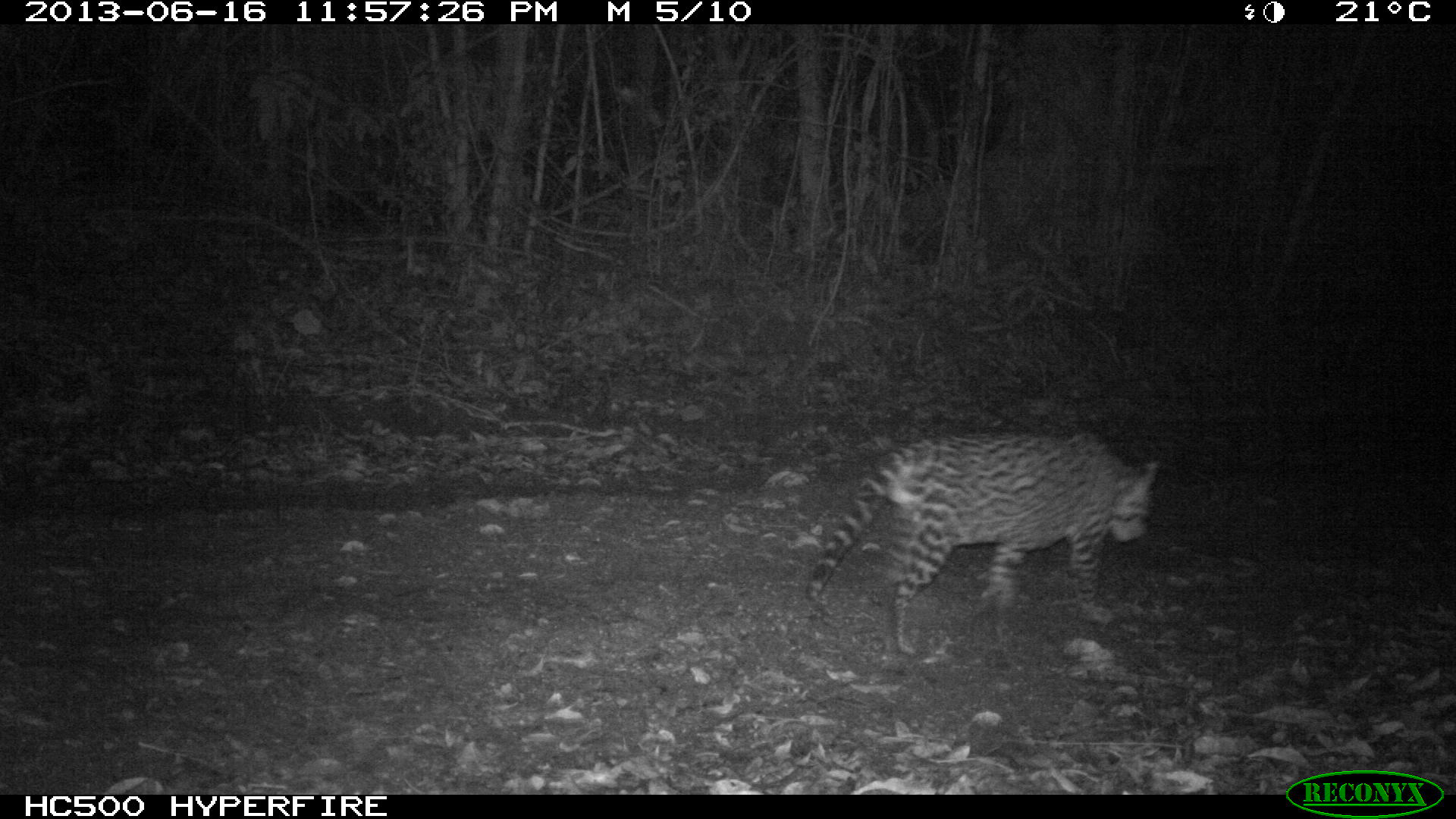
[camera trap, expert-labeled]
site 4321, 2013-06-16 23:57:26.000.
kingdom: Animalia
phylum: Chordata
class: Mammalia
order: Carnivora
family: Felidae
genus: Leopardus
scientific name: Leopardus pardalis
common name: ocelot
Leopardus pardalis (ocelot), count 1, sex male.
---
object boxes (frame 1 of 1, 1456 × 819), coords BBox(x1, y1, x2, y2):
leopardus pardalis: BBox(804, 433, 1157, 651)